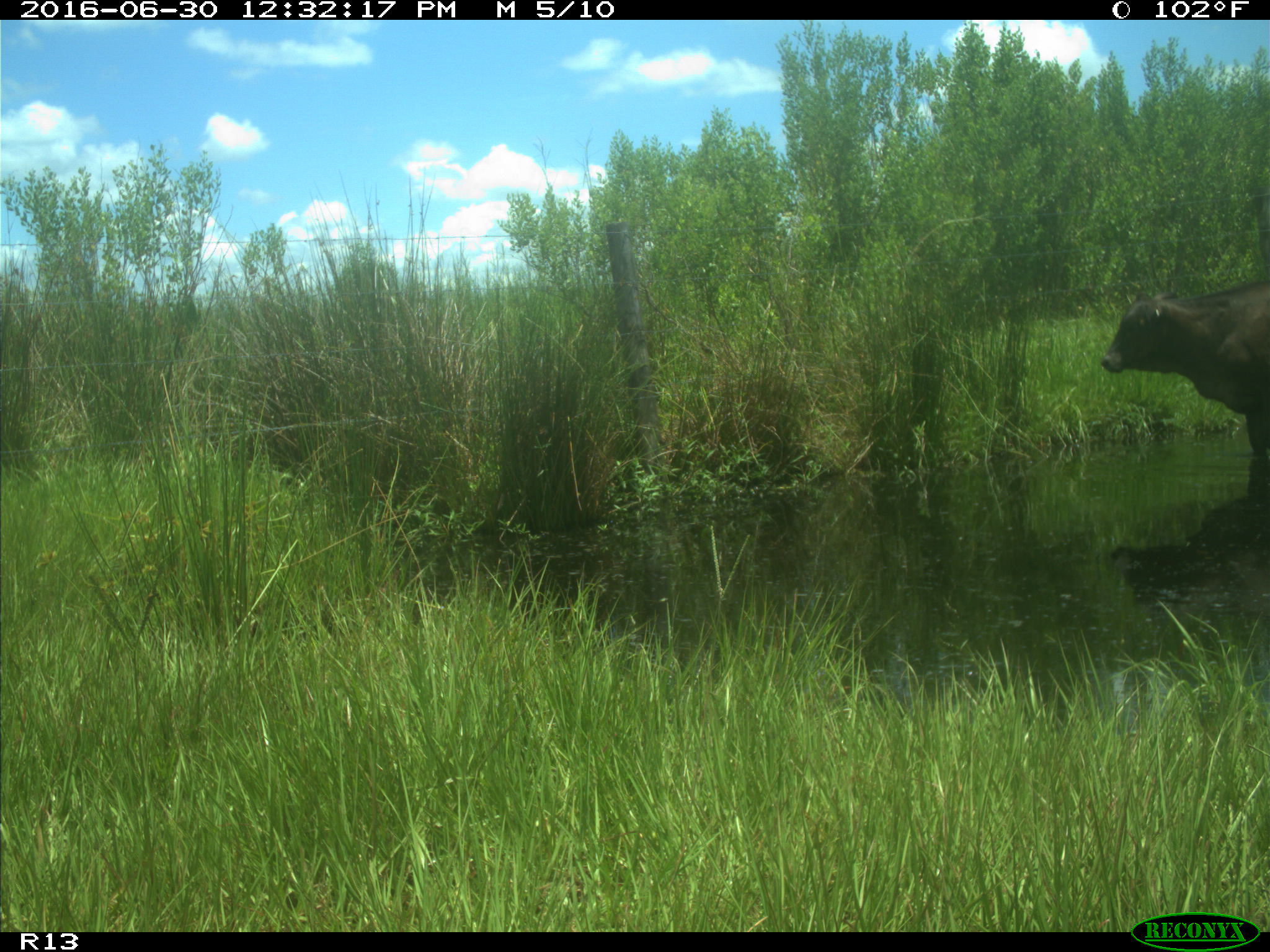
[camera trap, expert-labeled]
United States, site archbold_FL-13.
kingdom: Animalia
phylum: Chordata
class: Mammalia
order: Artiodactyla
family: Bovidae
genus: Bos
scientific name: Bos taurus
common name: domestic cow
Bos taurus (domestic cow).